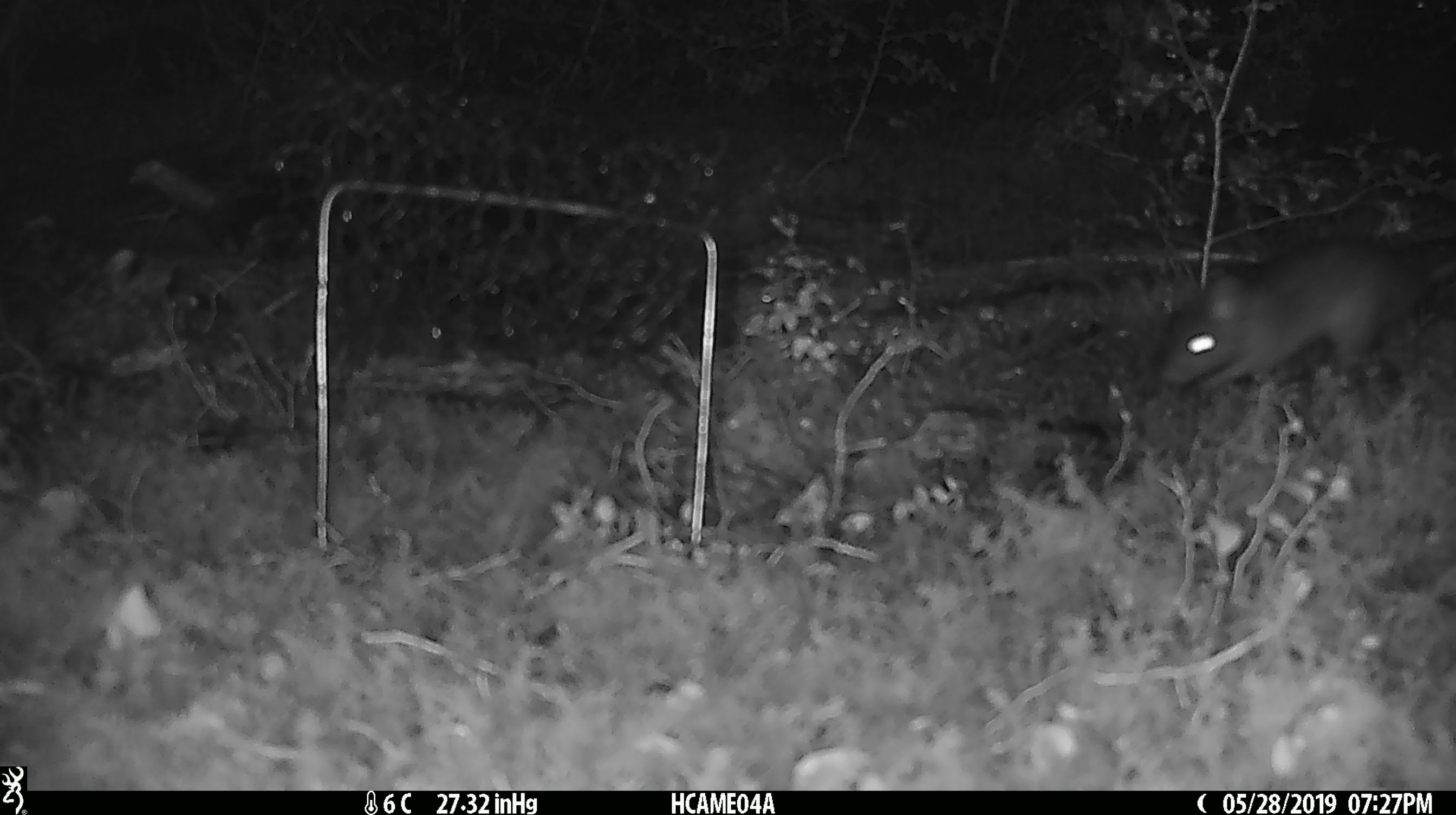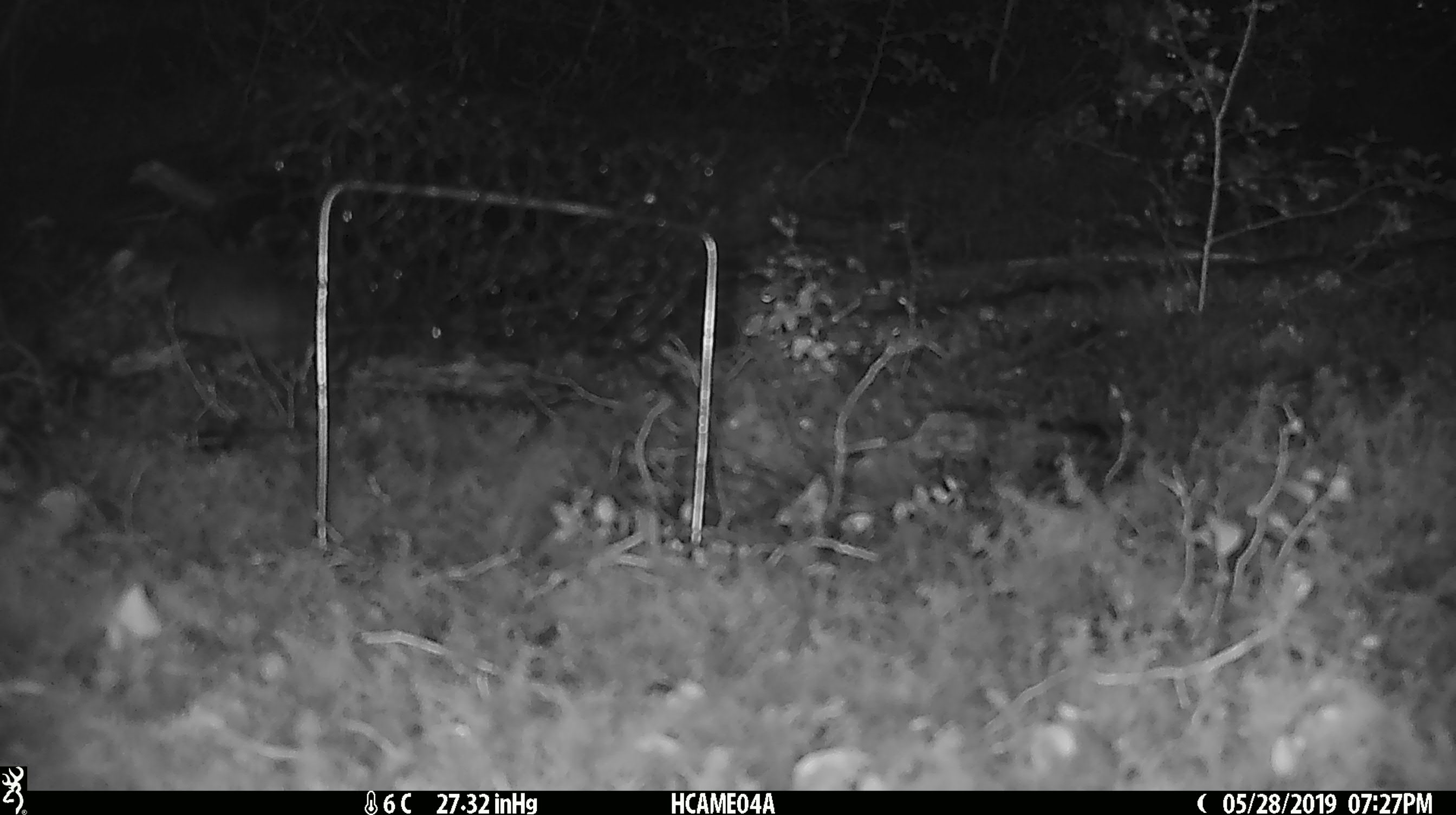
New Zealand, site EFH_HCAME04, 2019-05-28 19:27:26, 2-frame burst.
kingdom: Animalia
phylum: Chordata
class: Mammalia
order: Rodentia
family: Muridae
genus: Rattus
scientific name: Rattus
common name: rat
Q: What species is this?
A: Rat (Rattus).